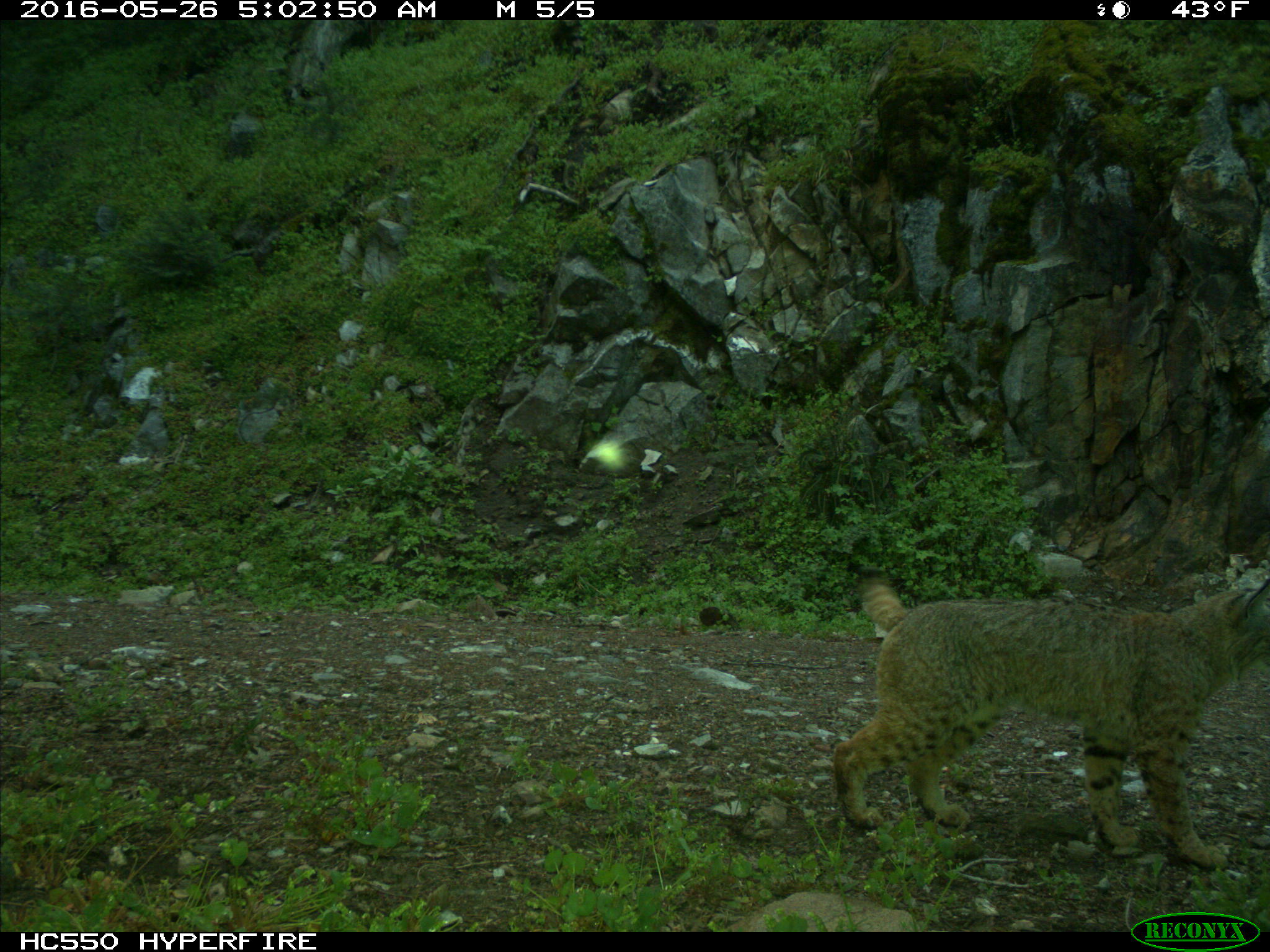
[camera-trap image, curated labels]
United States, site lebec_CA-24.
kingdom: Animalia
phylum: Chordata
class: Mammalia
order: Carnivora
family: Felidae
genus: Lynx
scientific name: Lynx rufus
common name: bobcat